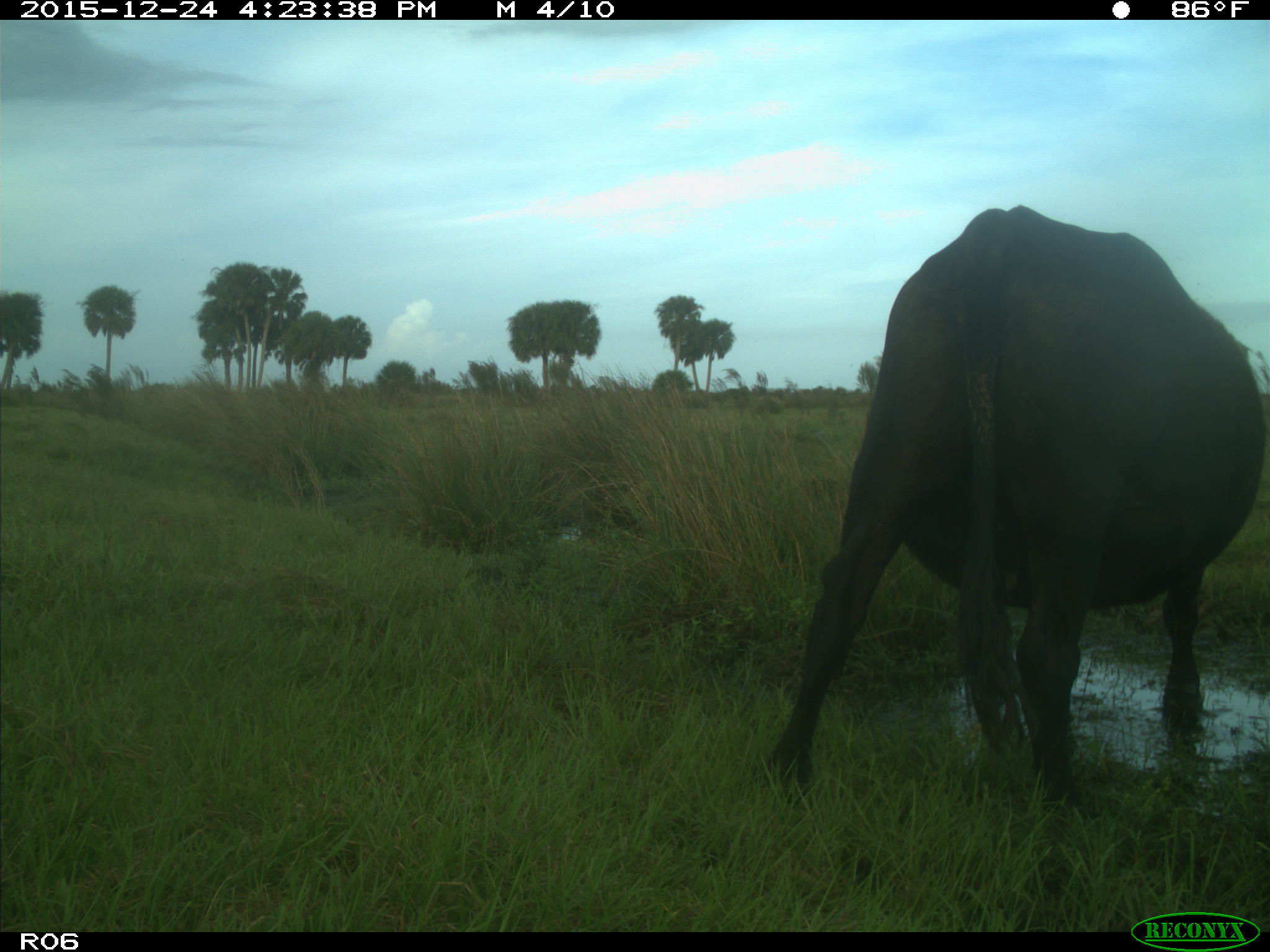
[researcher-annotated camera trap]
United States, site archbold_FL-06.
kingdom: Animalia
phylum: Chordata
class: Mammalia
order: Artiodactyla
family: Bovidae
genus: Bos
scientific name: Bos taurus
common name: domestic cow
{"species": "Bos taurus (domestic cow)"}